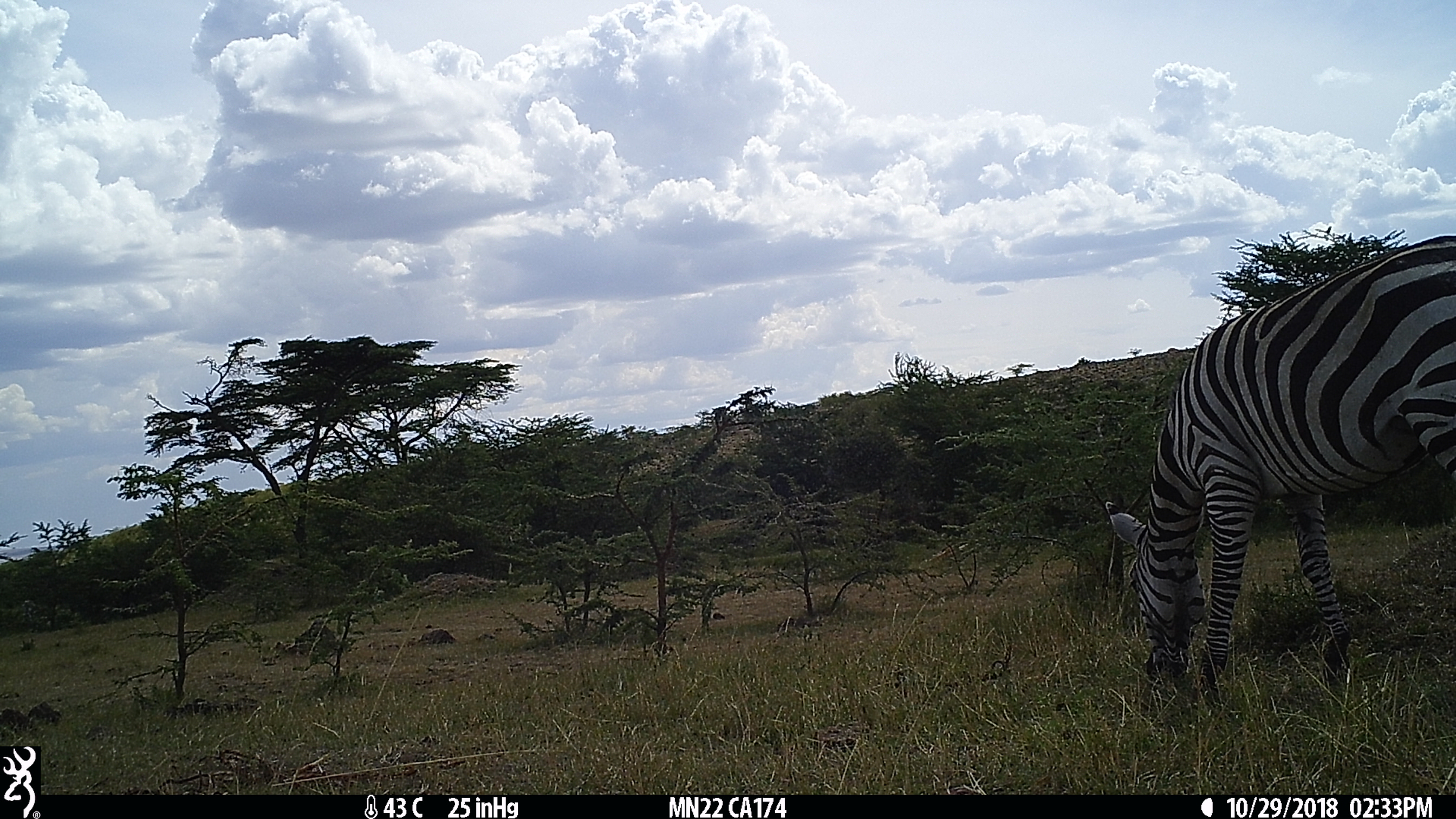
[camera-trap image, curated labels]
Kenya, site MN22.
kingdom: Animalia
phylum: Chordata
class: Mammalia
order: Perissodactyla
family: Equidae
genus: Equus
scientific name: Equus quagga burchellii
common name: burchell's zebra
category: zebra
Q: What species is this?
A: Zebra (burchell's zebra) (Equus quagga burchellii).